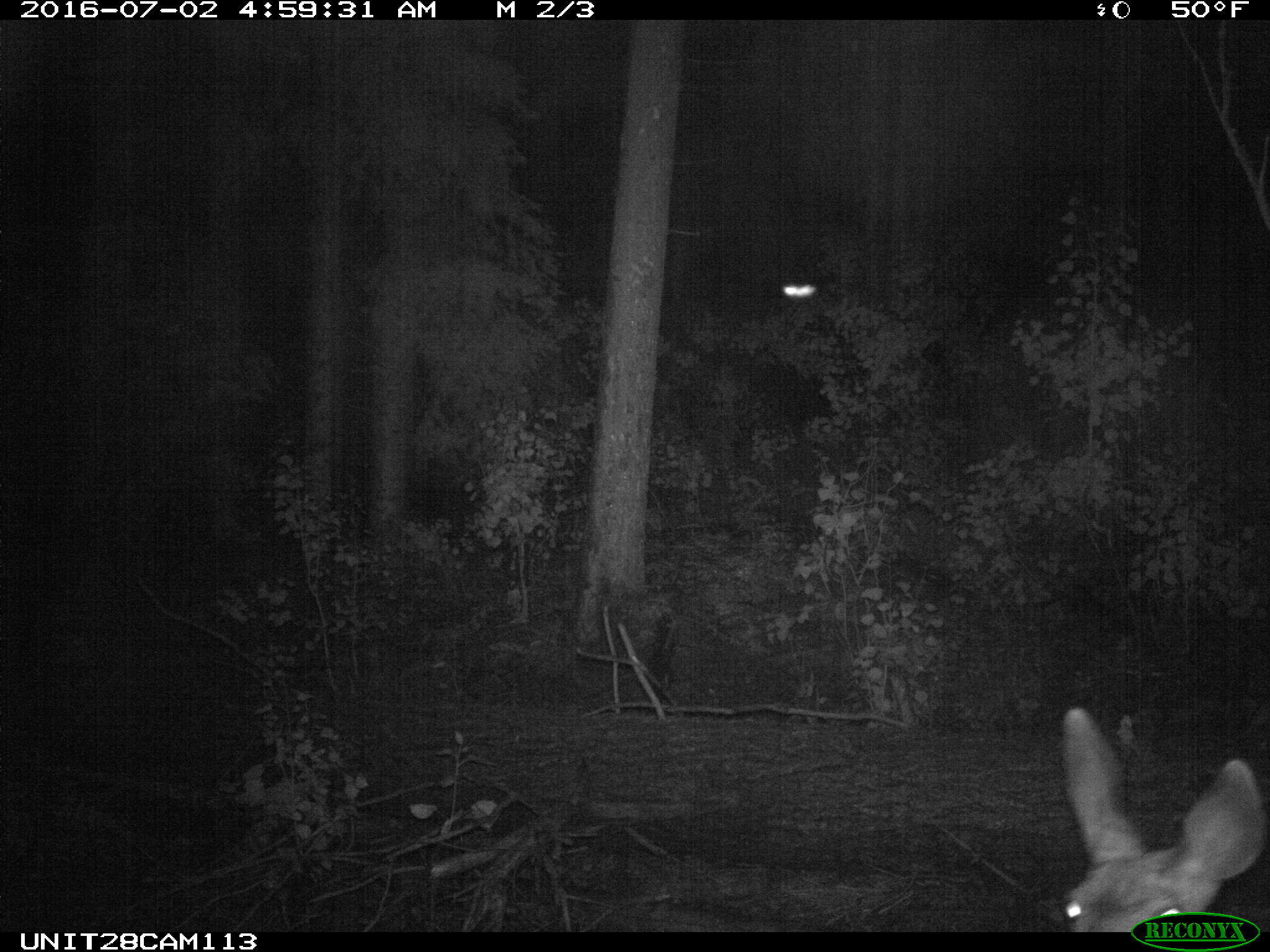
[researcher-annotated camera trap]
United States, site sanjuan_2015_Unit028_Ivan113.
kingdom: Animalia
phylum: Chordata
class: Mammalia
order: Artiodactyla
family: Cervidae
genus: Odocoileus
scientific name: Odocoileus hemionus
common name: mule deer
Odocoileus hemionus (mule deer).